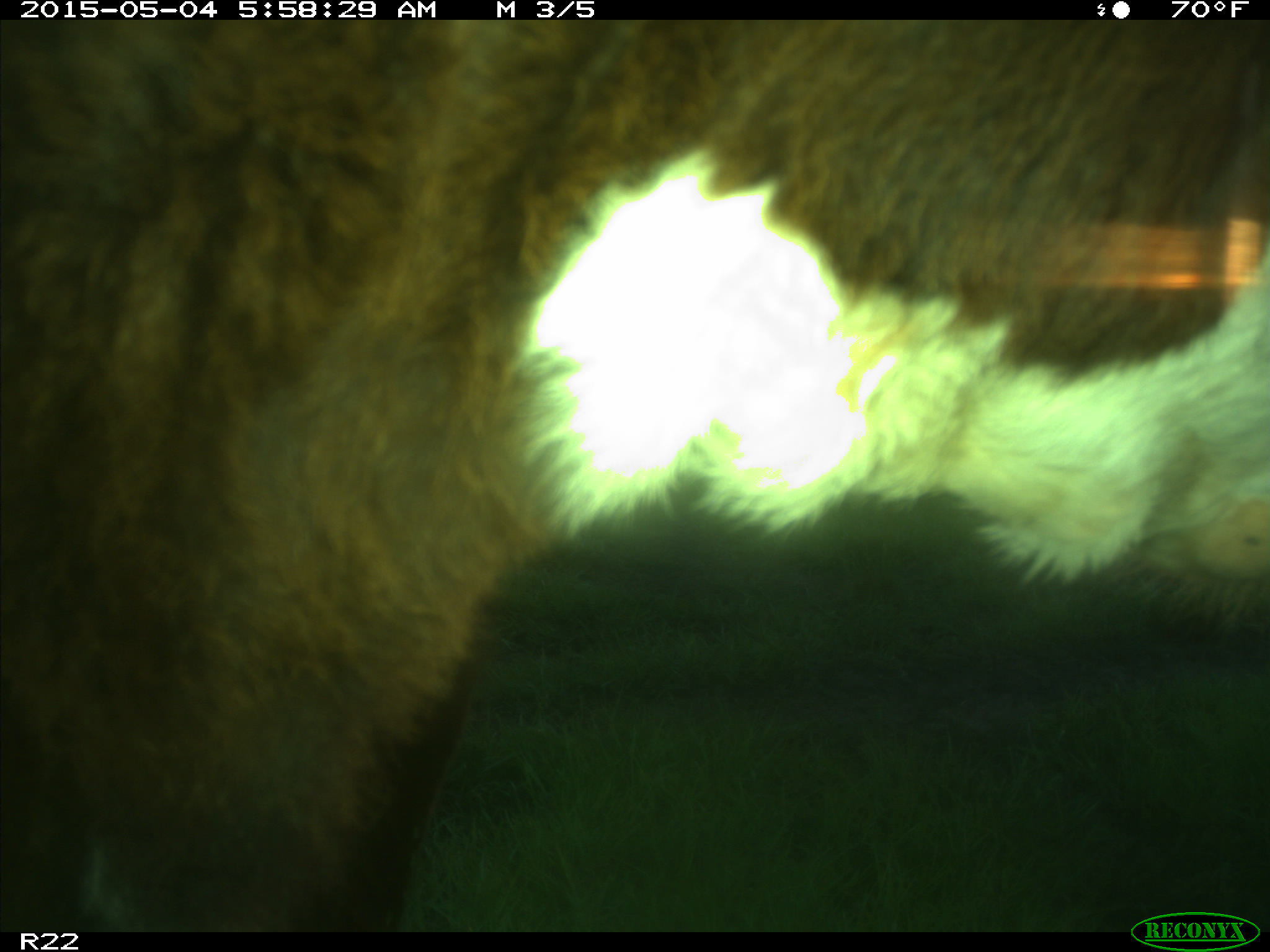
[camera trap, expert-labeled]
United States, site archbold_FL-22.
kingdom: Animalia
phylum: Chordata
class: Mammalia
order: Artiodactyla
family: Bovidae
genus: Bos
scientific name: Bos taurus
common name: domestic cow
Bos taurus (domestic cow).